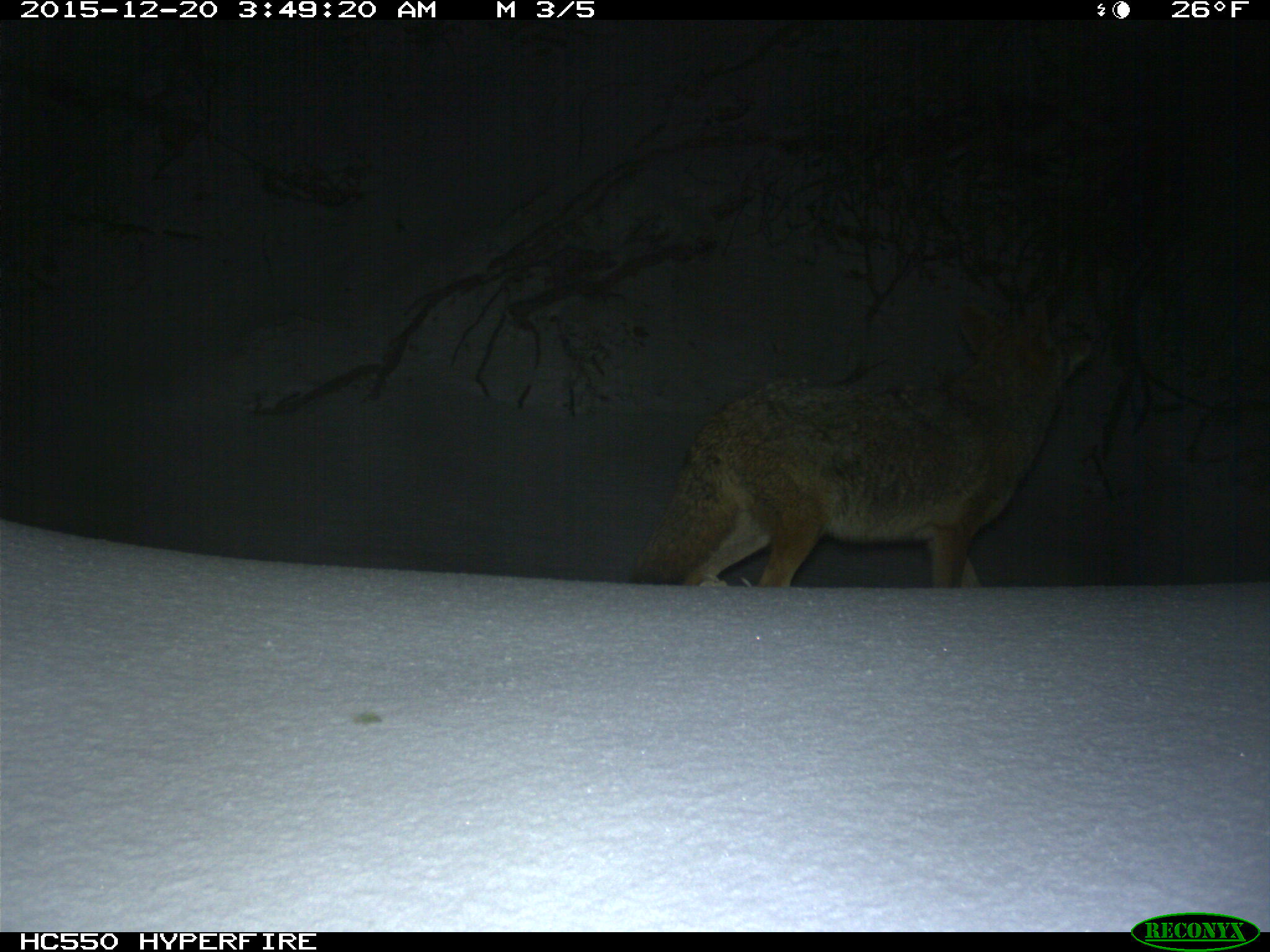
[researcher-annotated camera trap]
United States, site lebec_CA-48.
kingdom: Animalia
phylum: Chordata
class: Mammalia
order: Carnivora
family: Canidae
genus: Canis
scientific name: Canis latrans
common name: coyote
Canis latrans (coyote).